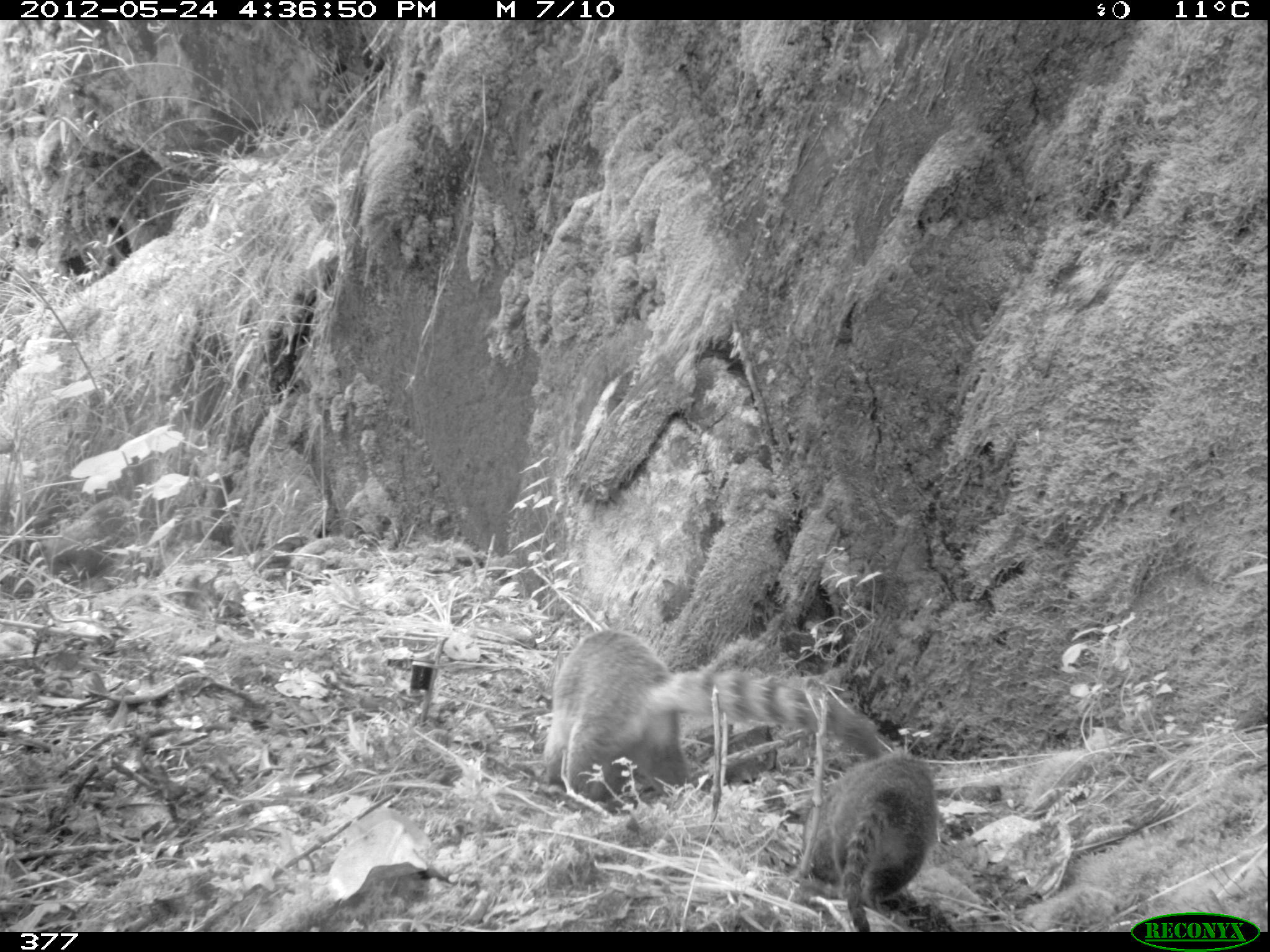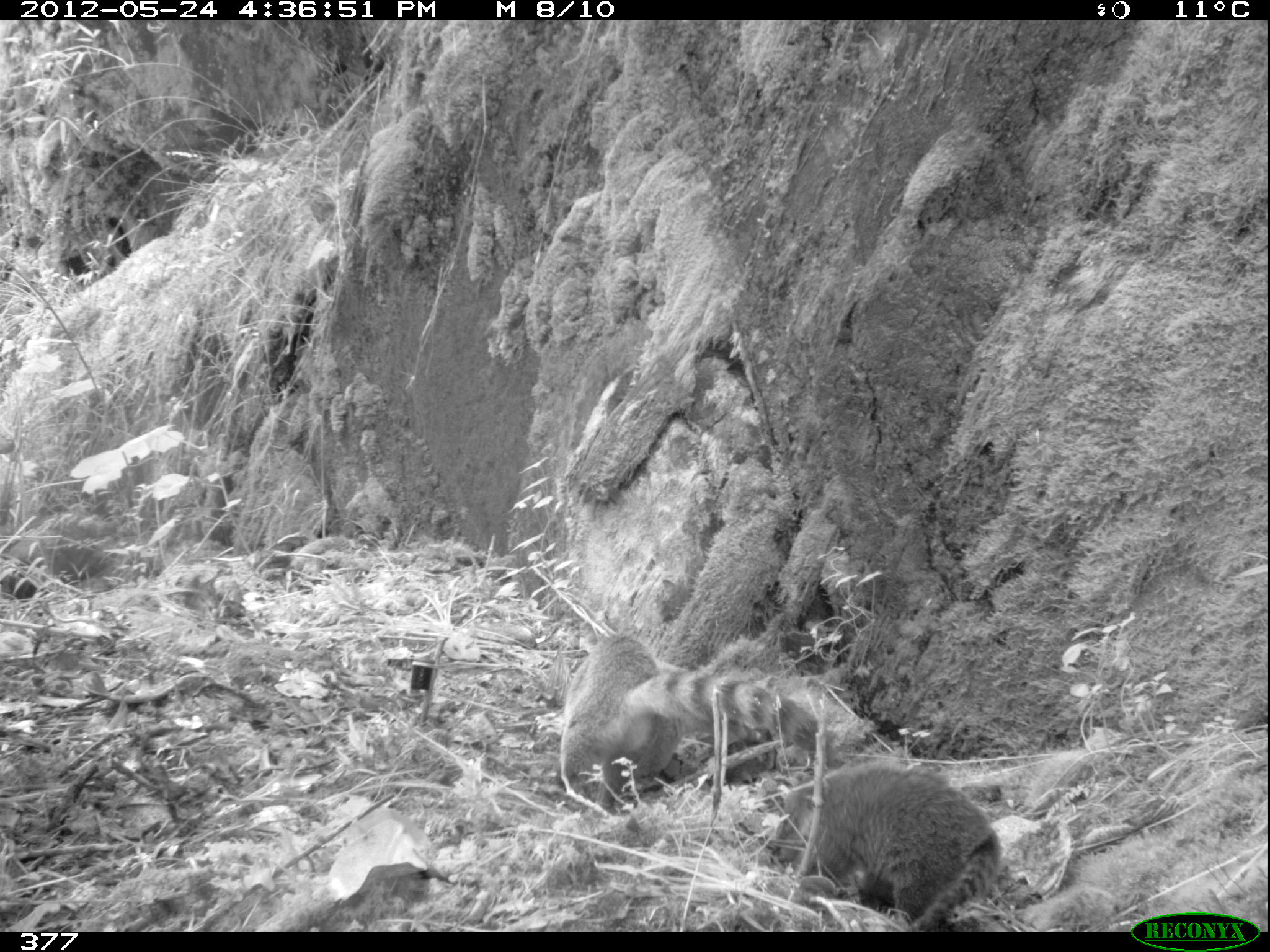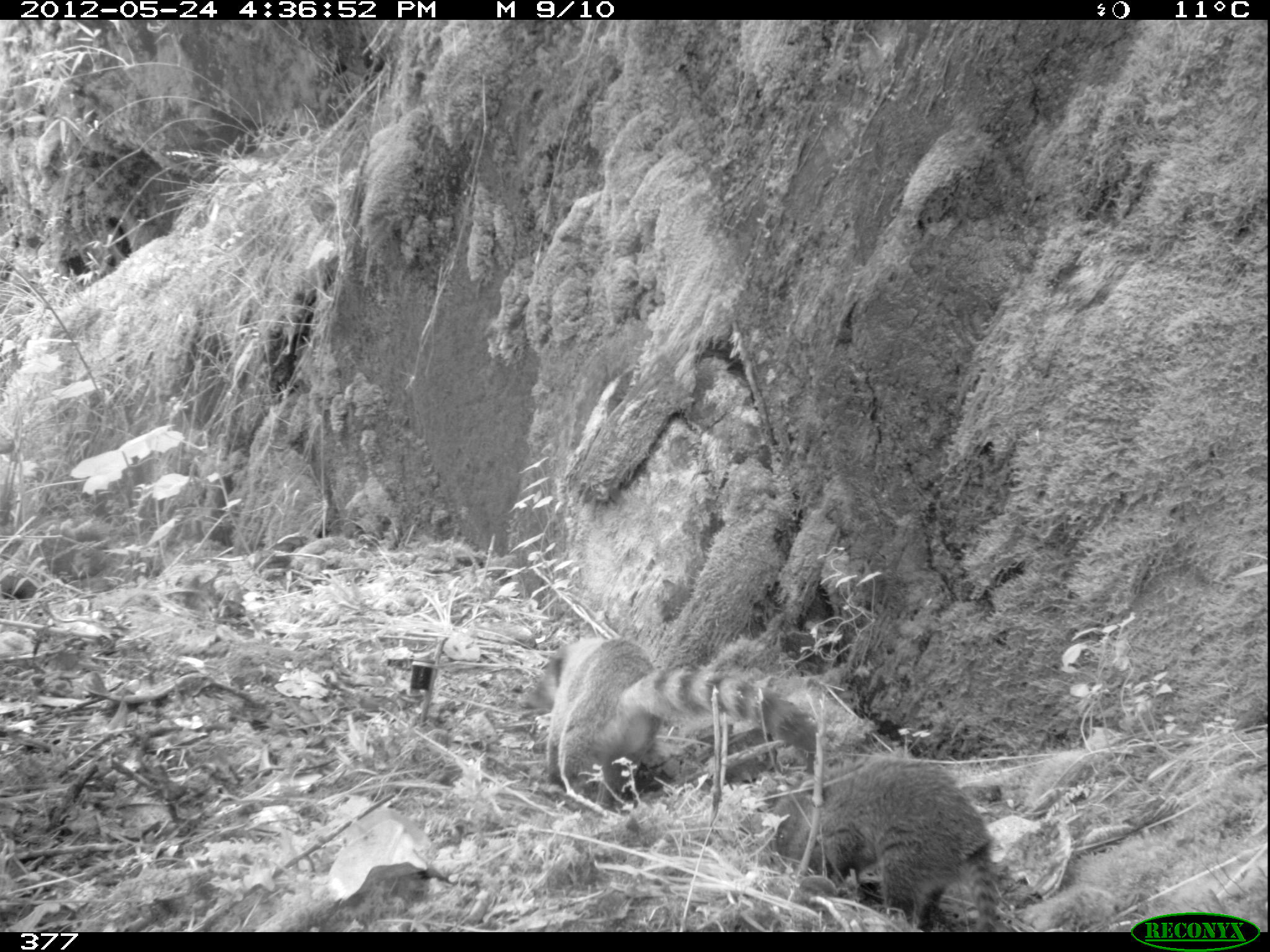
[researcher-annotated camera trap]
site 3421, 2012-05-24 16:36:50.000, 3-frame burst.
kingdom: Animalia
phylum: Chordata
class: Mammalia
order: Carnivora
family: Procyonidae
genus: Nasua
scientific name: Nasua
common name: coatis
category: unknown coati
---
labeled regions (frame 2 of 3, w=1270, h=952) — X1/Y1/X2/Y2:
unknown coati: 559/630/831/791; 774/758/1001/930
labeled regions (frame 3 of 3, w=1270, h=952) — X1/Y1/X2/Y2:
unknown coati: 518/635/816/802; 771/753/997/931